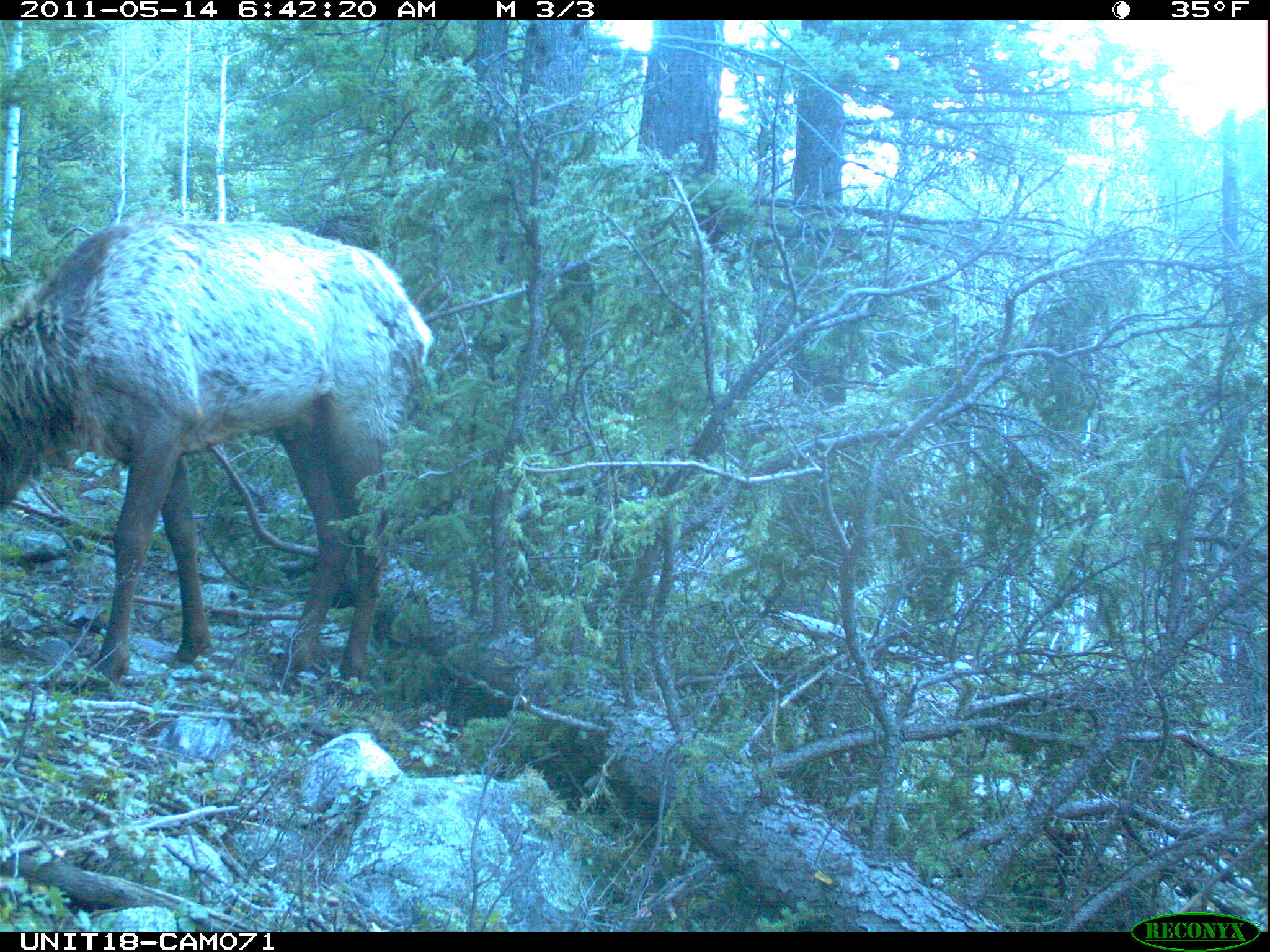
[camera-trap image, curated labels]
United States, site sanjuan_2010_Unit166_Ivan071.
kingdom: Animalia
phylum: Chordata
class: Mammalia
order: Artiodactyla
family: Cervidae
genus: Cervus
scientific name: Cervus elaphus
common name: red deer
Cervus elaphus (red deer).